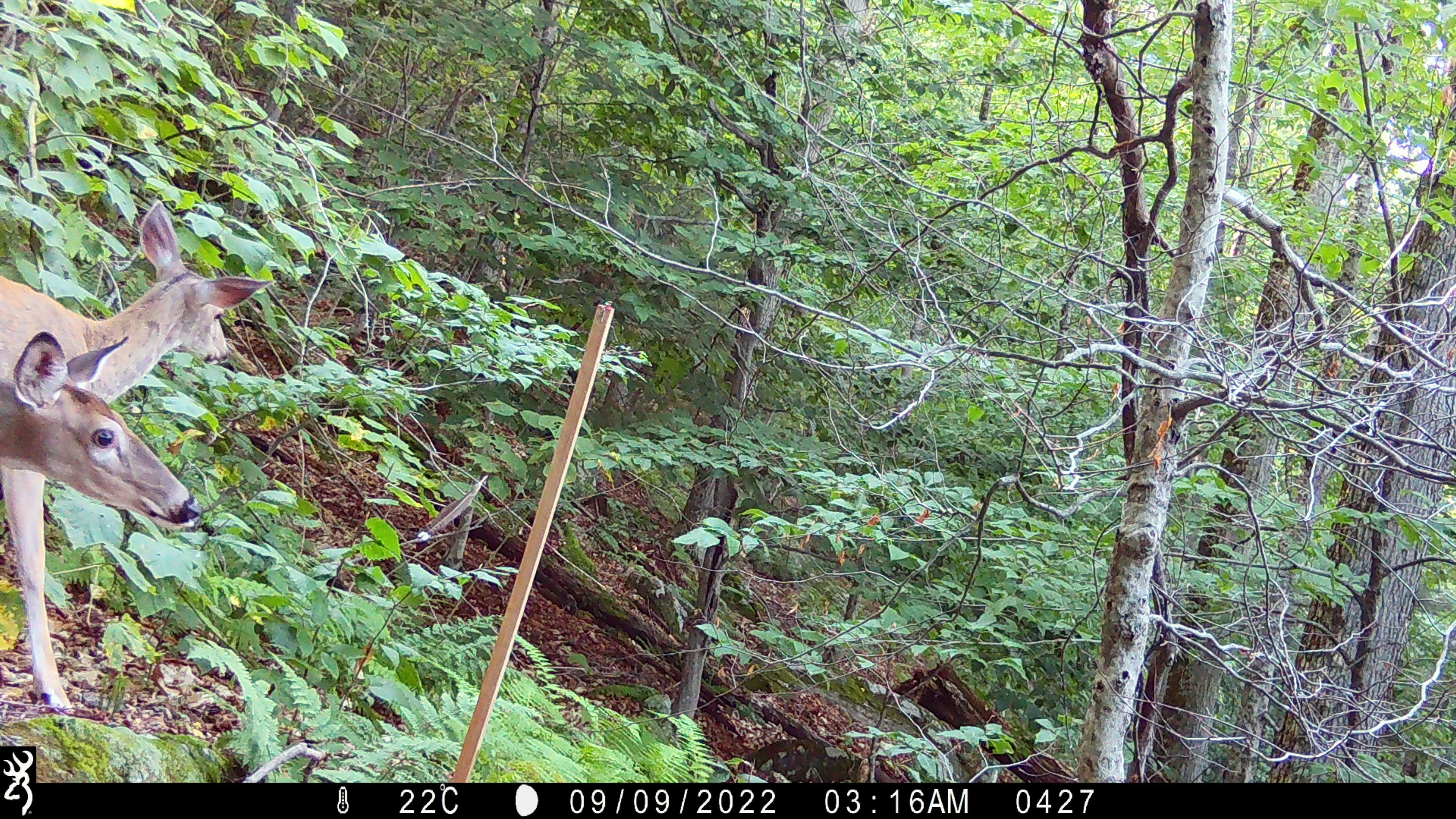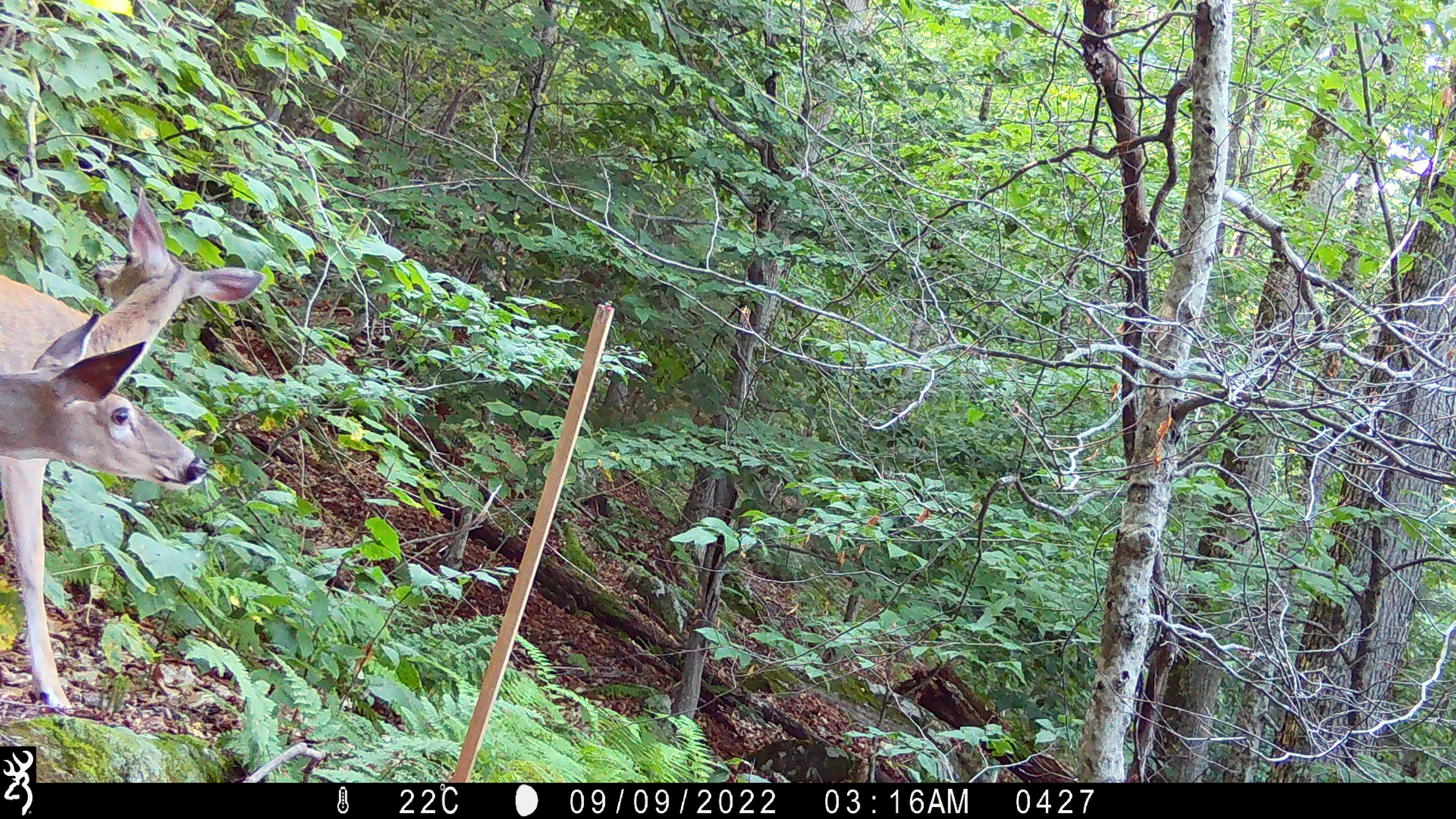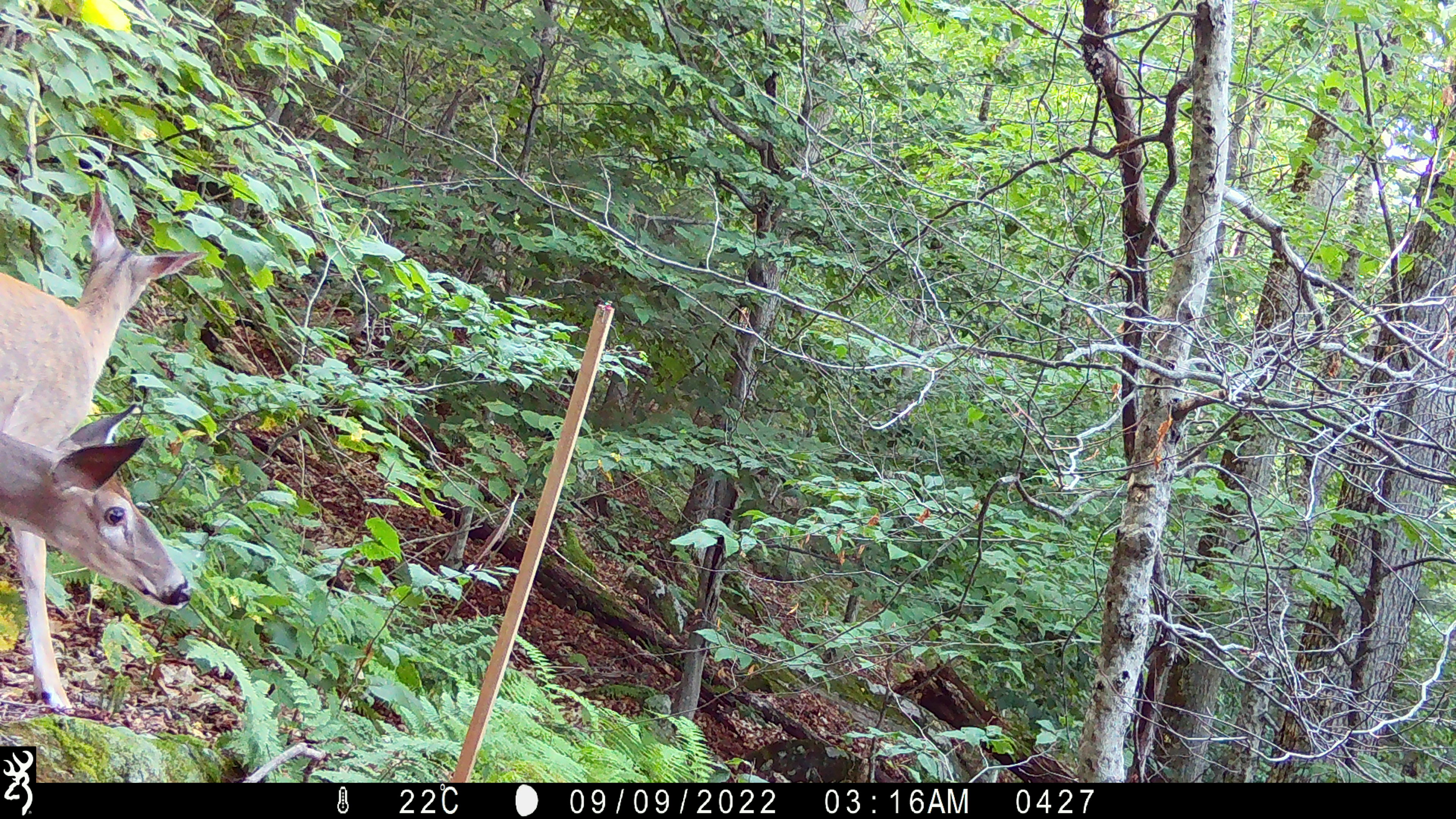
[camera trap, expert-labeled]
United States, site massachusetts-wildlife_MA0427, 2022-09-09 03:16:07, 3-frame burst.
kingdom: Animalia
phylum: Chordata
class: Mammalia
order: Artiodactyla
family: Cervidae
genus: Odocoileus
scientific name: Odocoileus virginianus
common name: white-tailed deer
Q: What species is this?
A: White-tailed deer (Odocoileus virginianus).